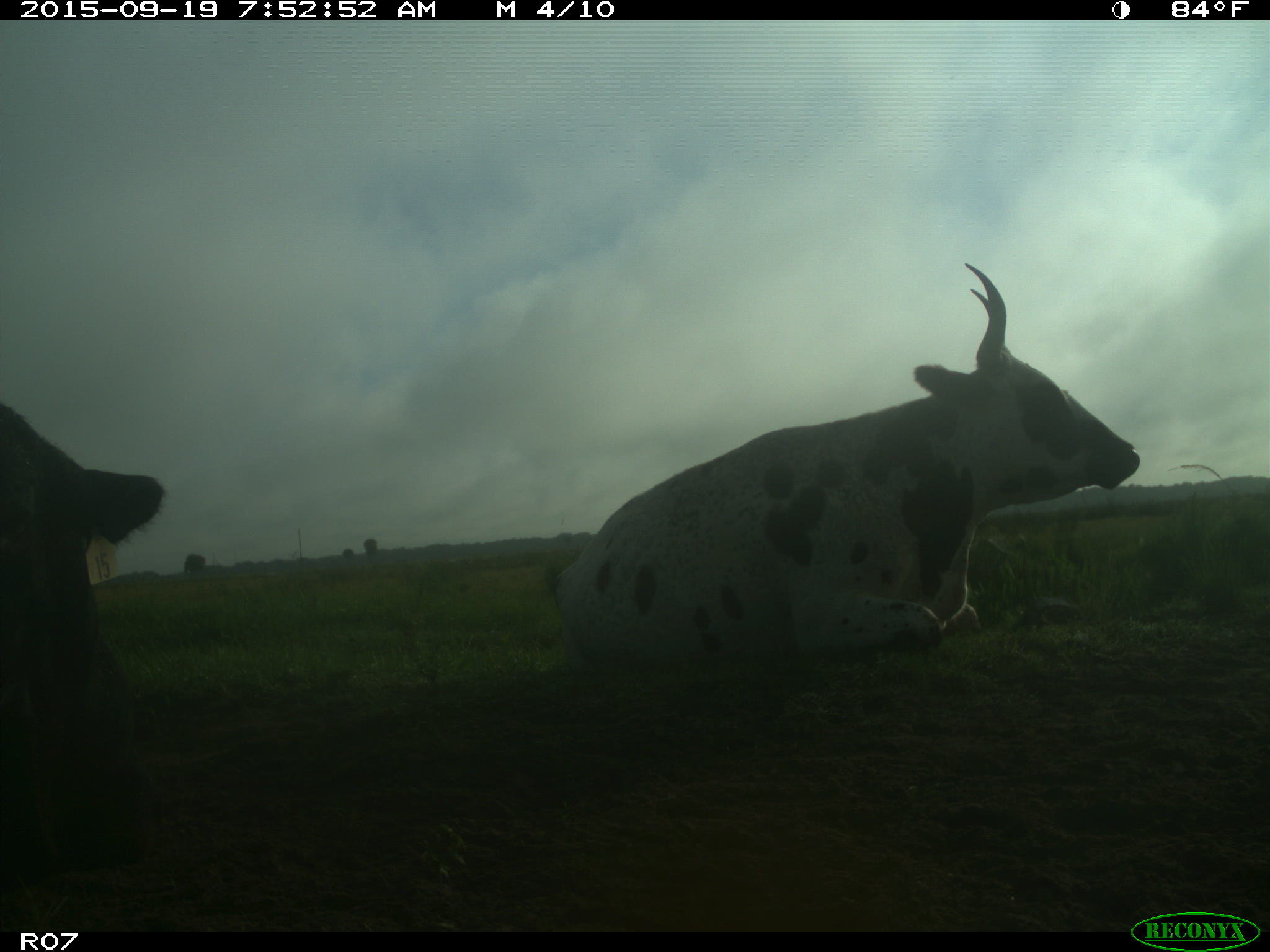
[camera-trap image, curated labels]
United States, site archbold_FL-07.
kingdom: Animalia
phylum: Chordata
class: Mammalia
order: Artiodactyla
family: Bovidae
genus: Bos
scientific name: Bos taurus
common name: domestic cow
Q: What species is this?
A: Bos taurus (domestic cow).